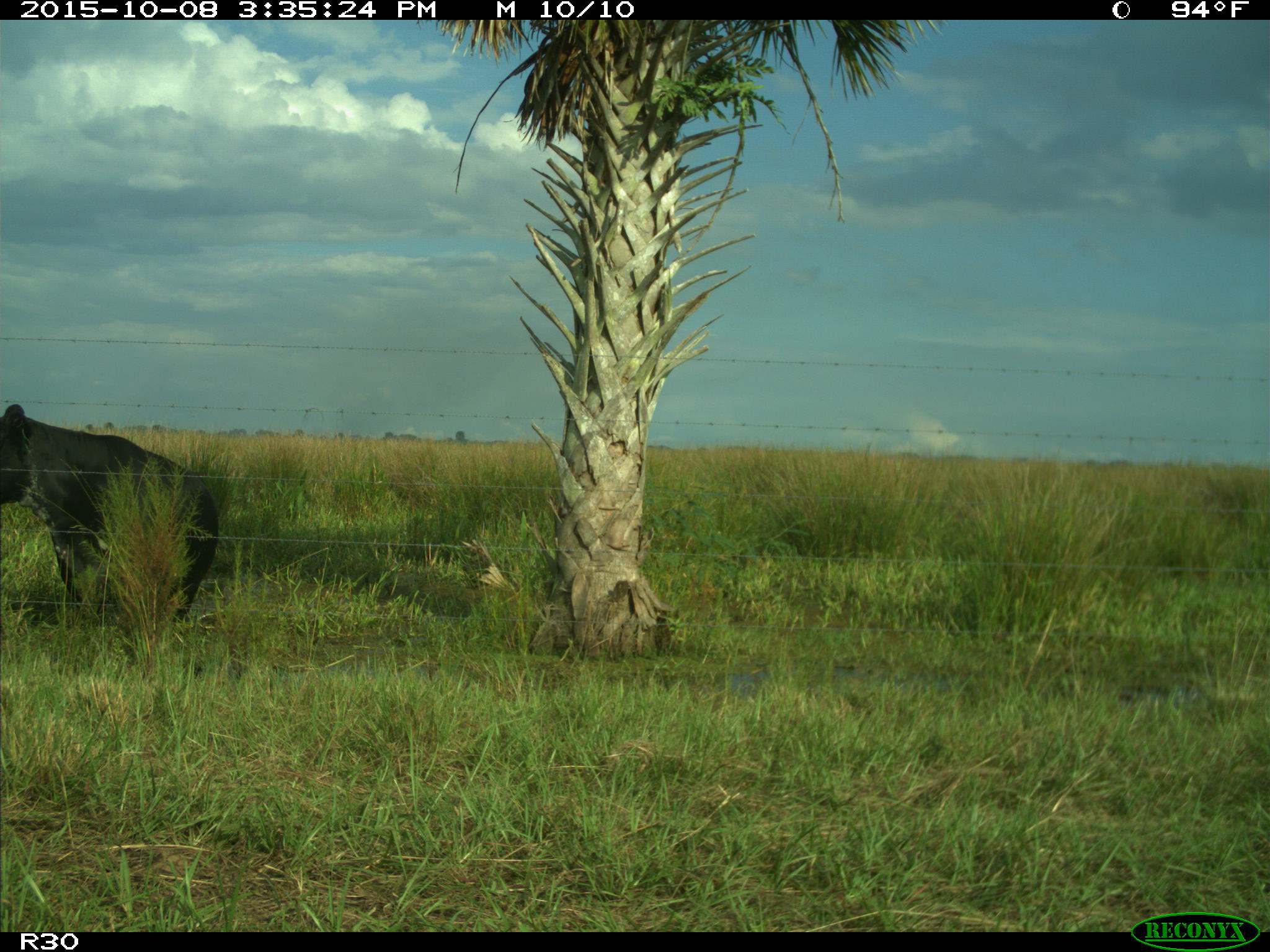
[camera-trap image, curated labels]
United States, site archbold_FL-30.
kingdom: Animalia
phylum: Chordata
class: Mammalia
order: Artiodactyla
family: Bovidae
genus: Bos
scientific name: Bos taurus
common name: domestic cow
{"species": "Bos taurus (domestic cow)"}